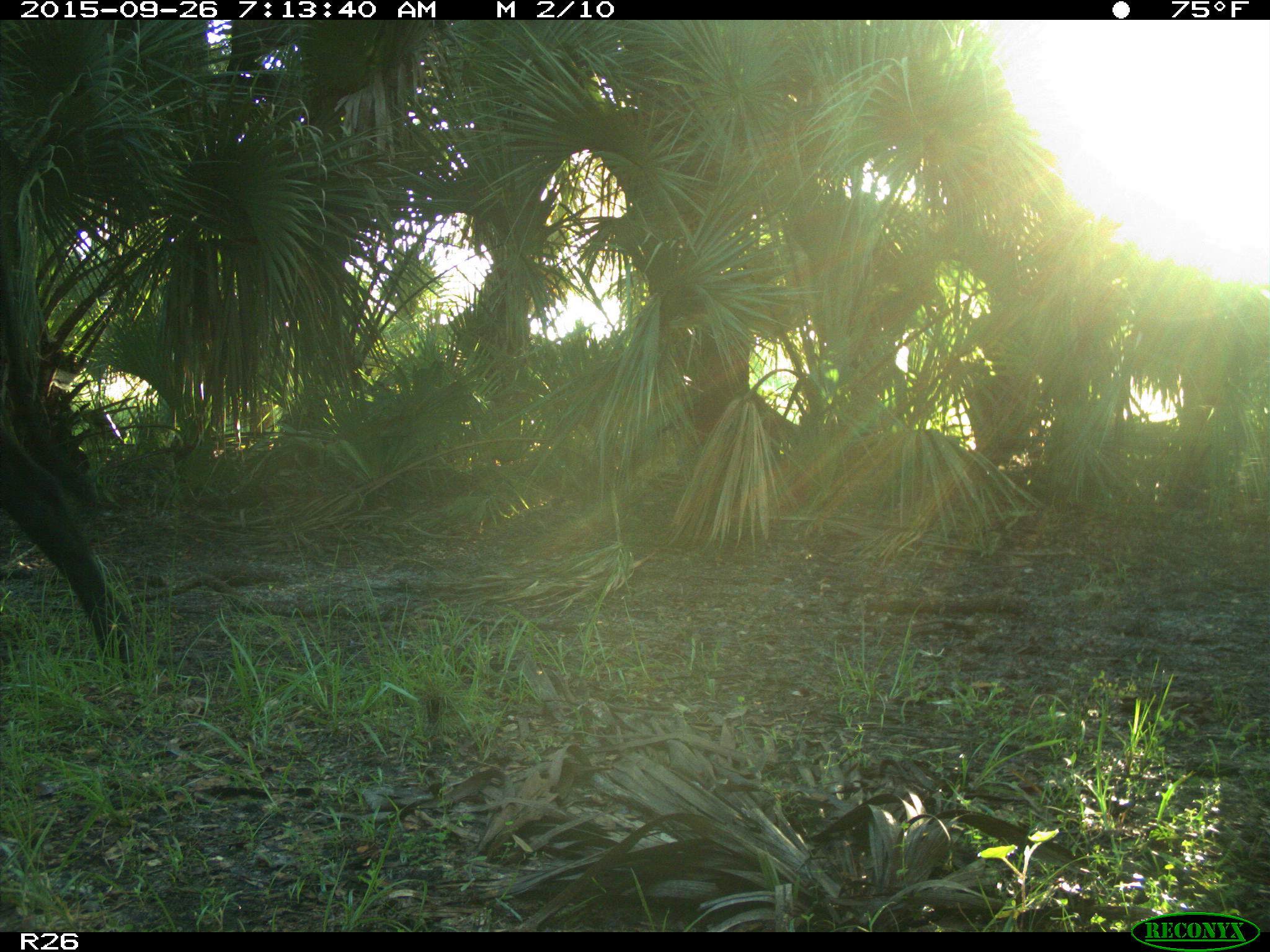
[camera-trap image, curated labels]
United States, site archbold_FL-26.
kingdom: Animalia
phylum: Chordata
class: Mammalia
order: Artiodactyla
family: Bovidae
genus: Bos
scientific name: Bos taurus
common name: domestic cow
Bos taurus (domestic cow).